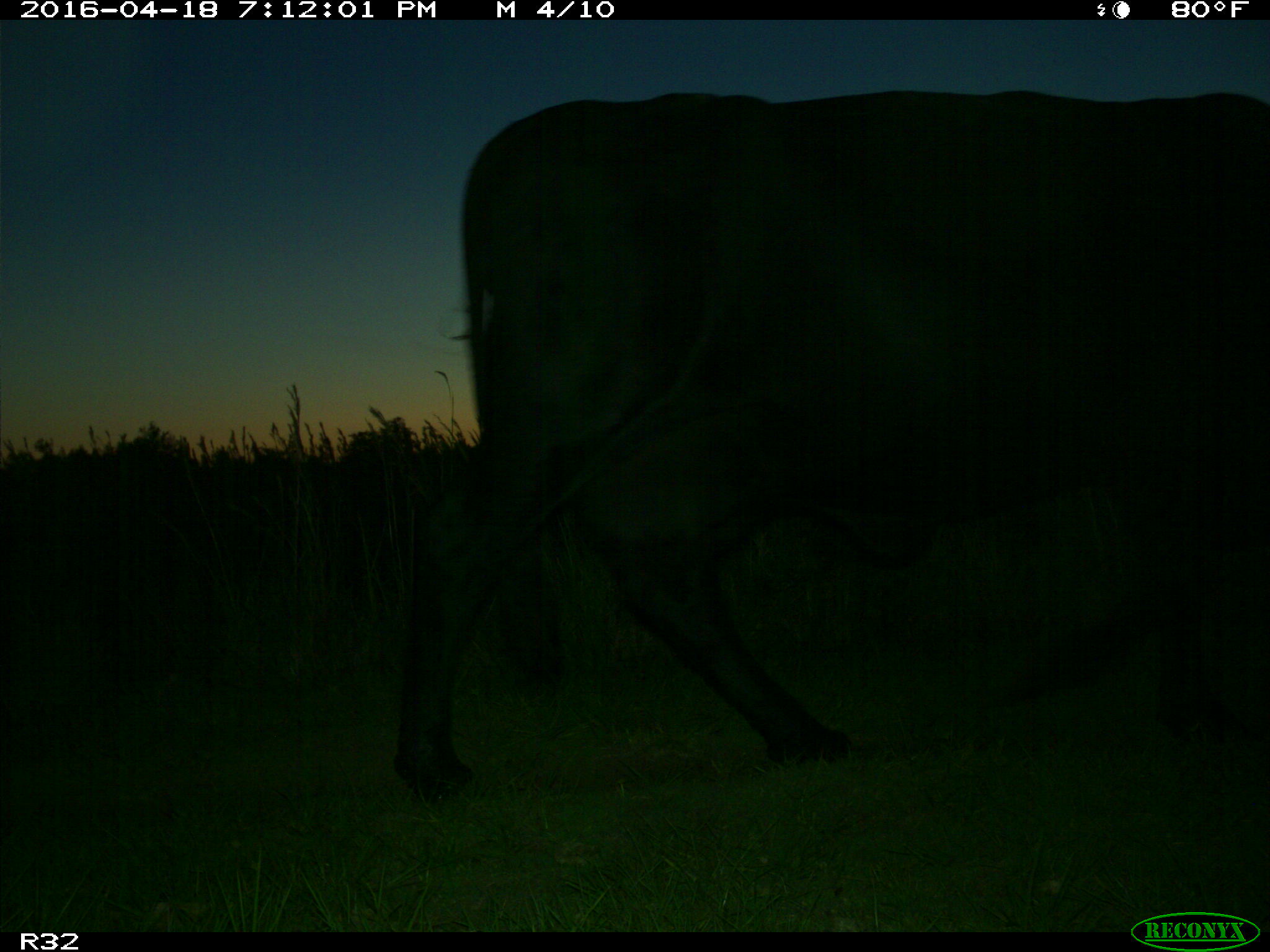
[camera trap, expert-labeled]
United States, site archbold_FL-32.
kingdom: Animalia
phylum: Chordata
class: Mammalia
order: Artiodactyla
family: Bovidae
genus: Bos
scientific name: Bos taurus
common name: domestic cow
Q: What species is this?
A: Bos taurus (domestic cow).